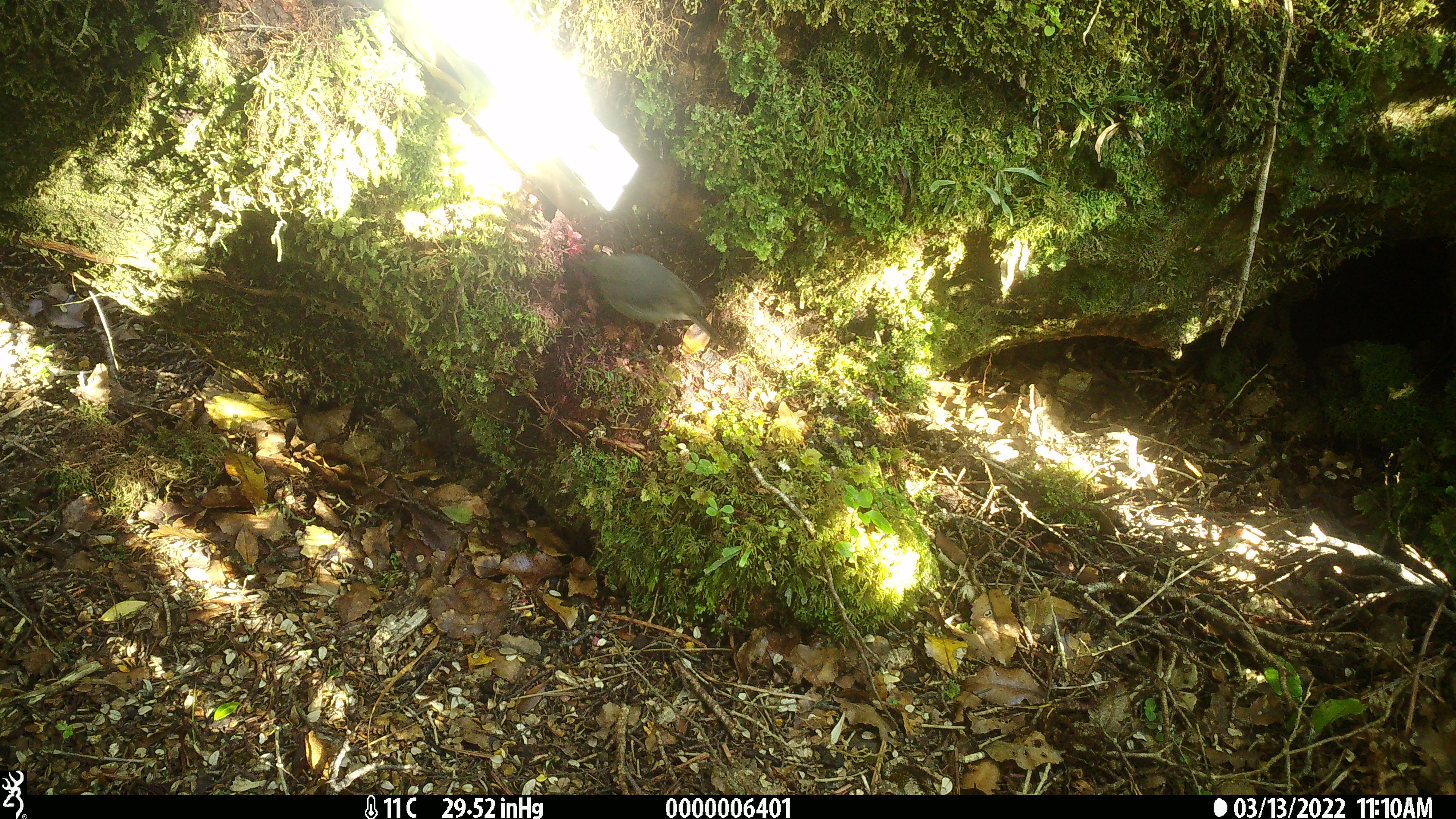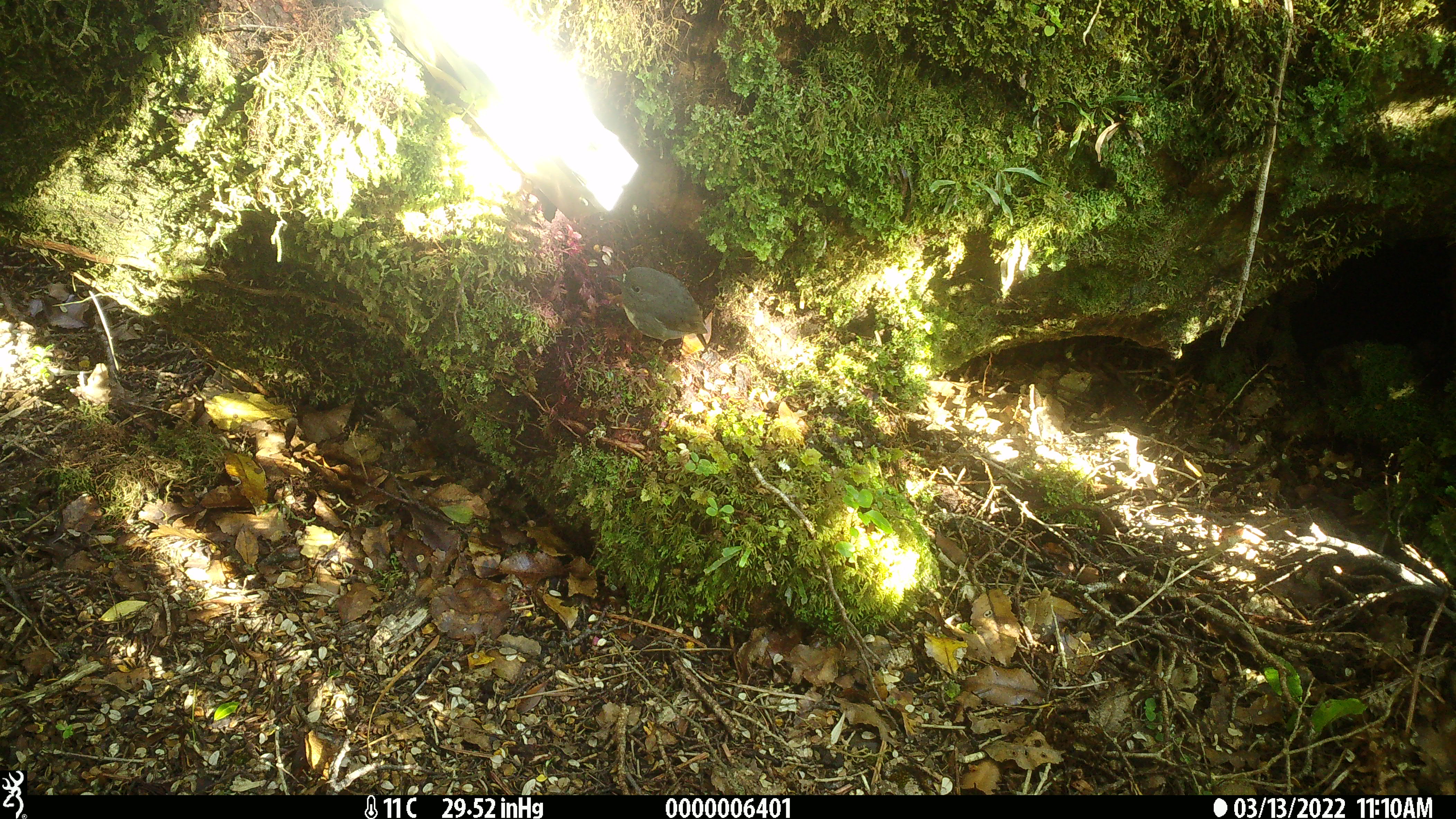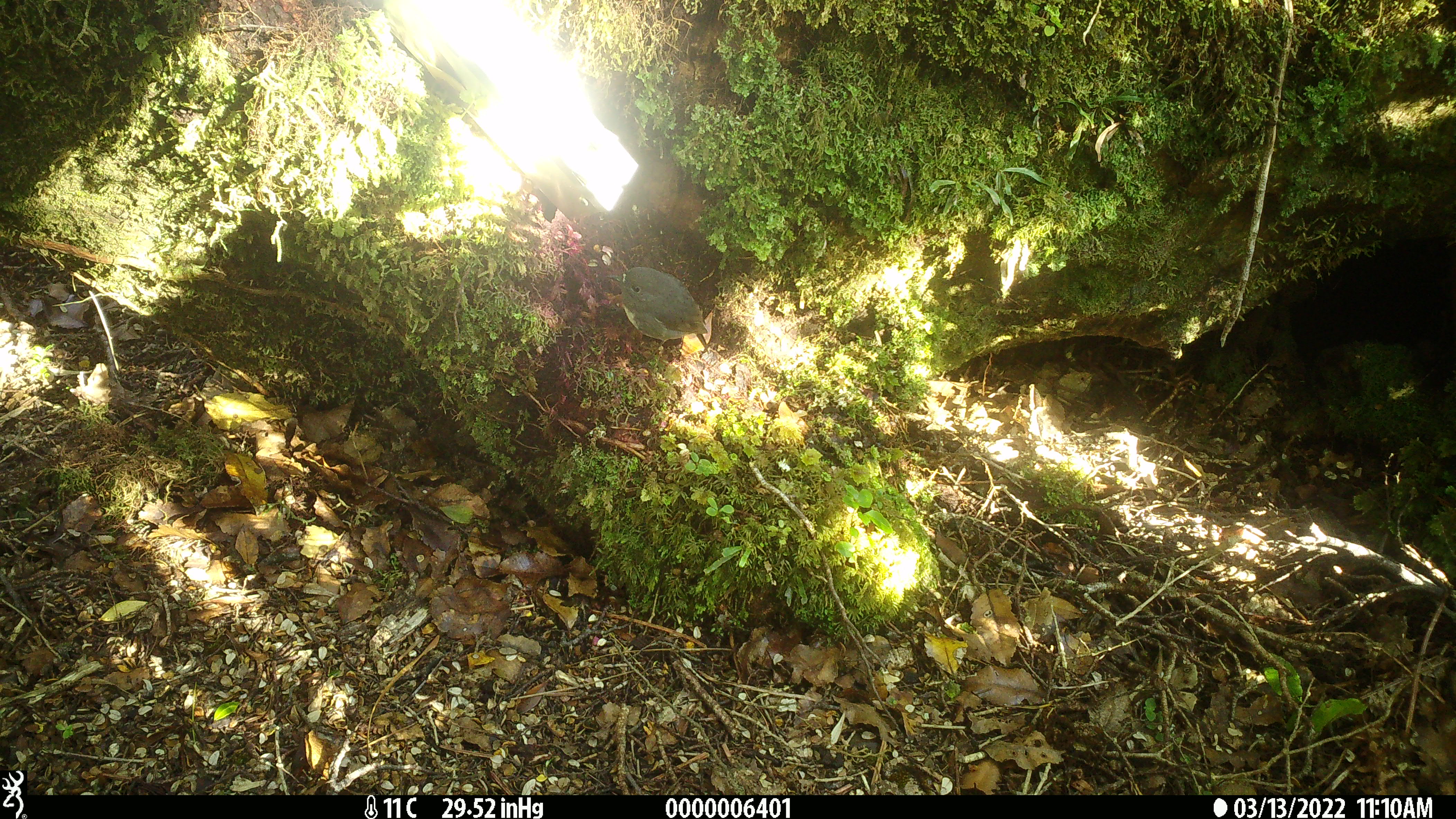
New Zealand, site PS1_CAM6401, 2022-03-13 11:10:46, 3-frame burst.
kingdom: Animalia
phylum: Chordata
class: Aves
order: Passeriformes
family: Petroicidae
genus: Petroica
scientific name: Petroica australis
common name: new zealand robin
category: robin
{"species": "robin (new zealand robin) (Petroica australis)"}